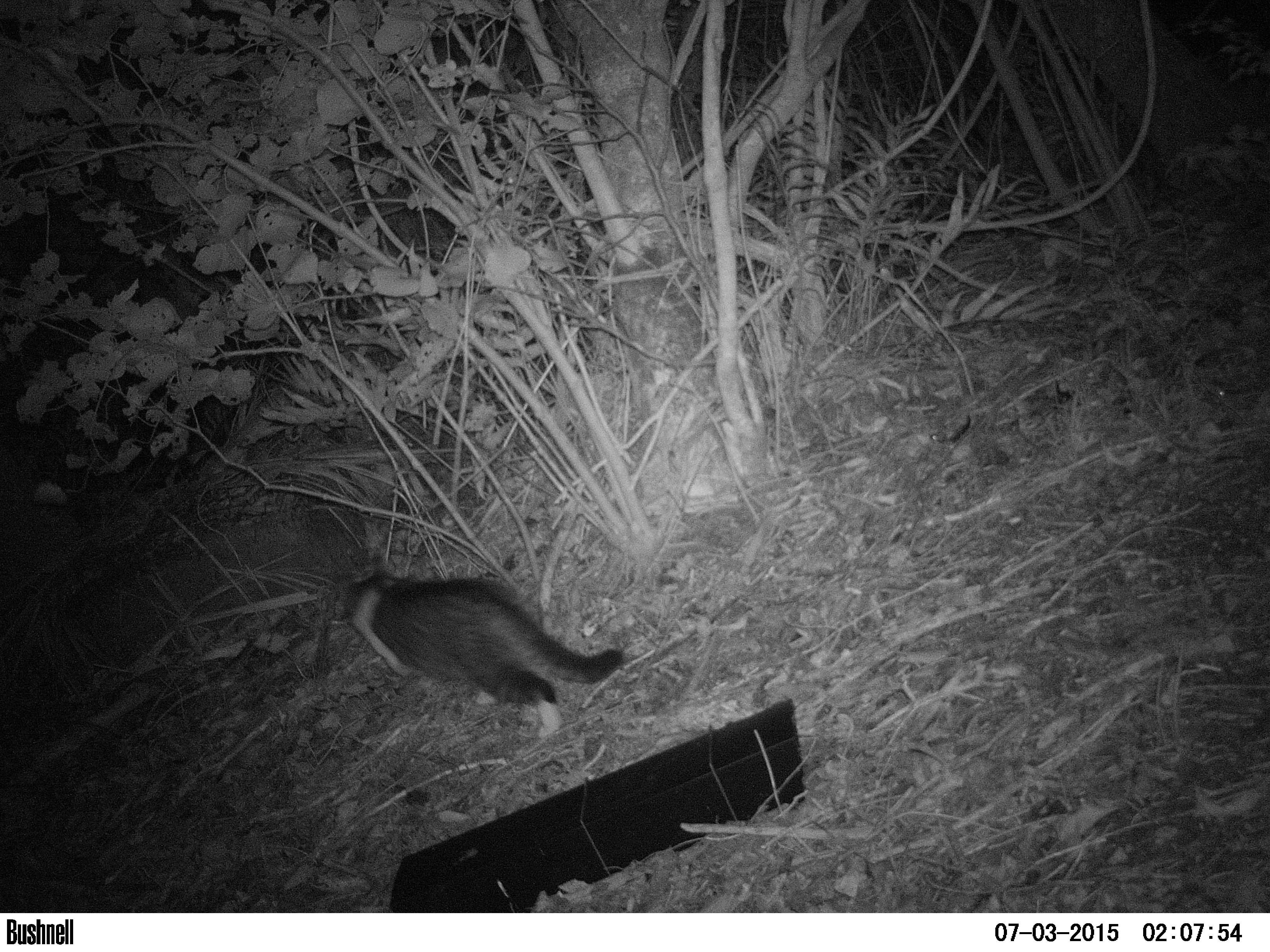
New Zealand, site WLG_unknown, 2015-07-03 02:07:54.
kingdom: Animalia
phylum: Chordata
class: Mammalia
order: Carnivora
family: Felidae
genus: Felis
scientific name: Felis catus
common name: domestic cat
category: cat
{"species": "cat (domestic cat) (Felis catus)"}